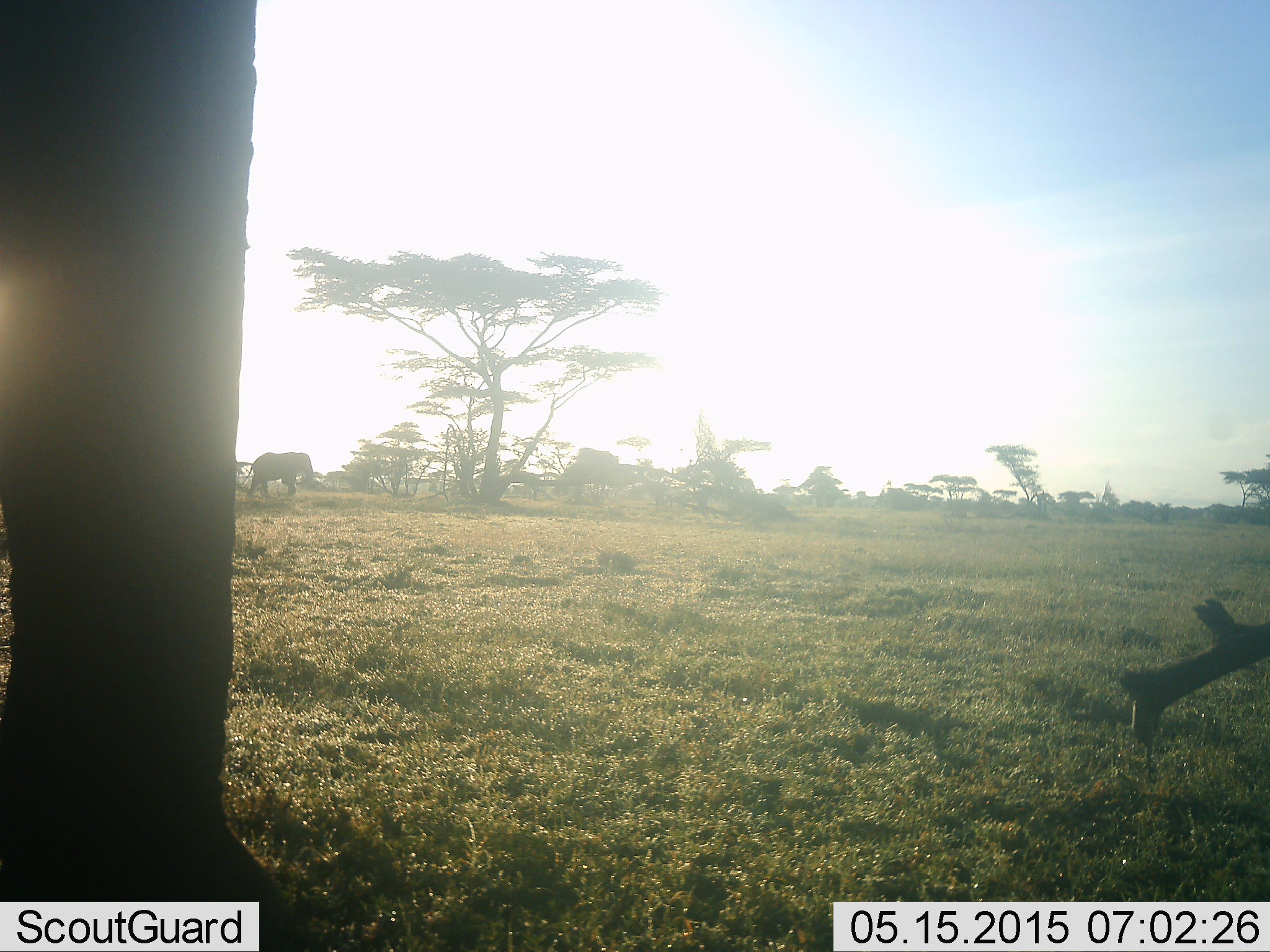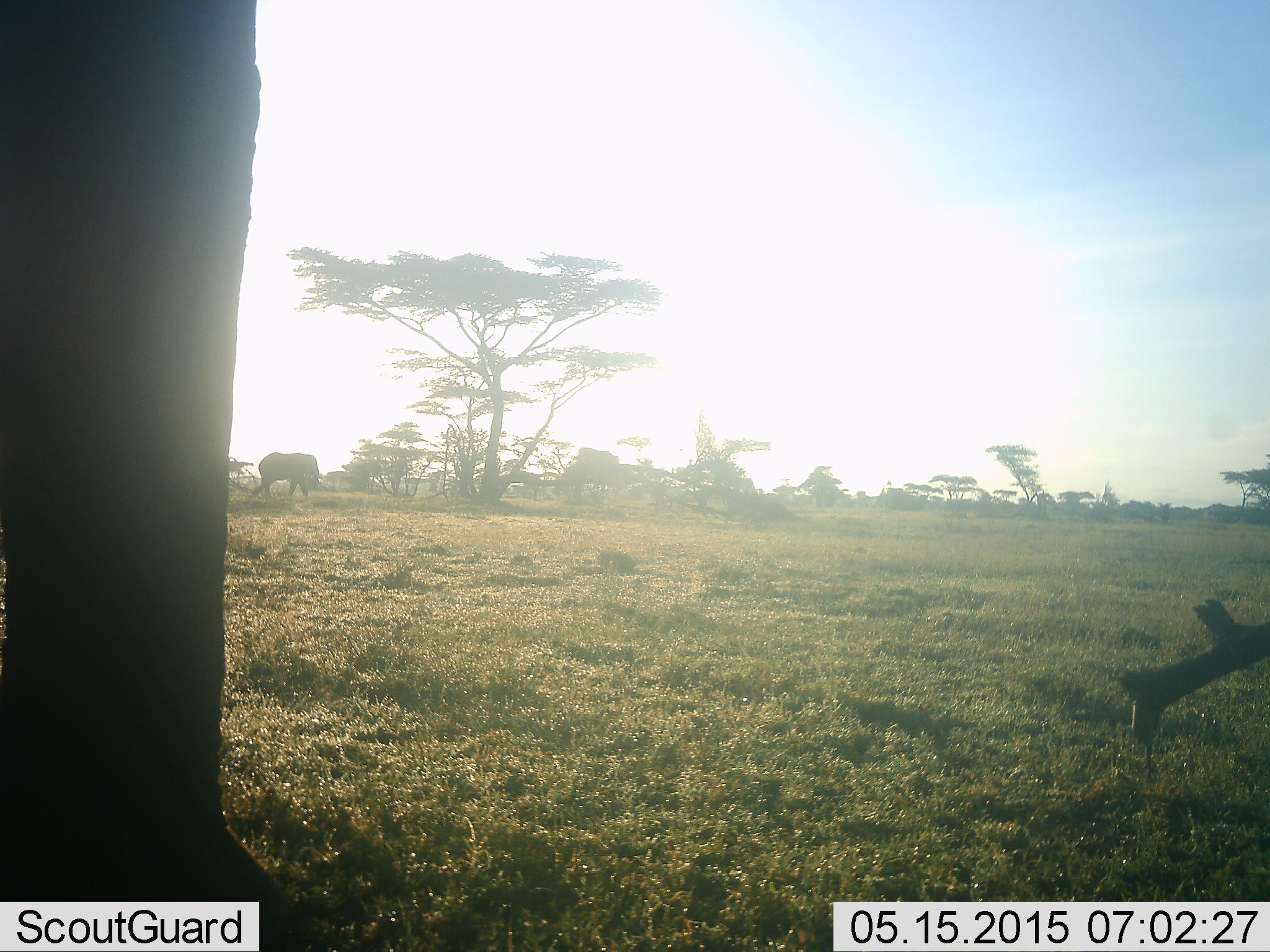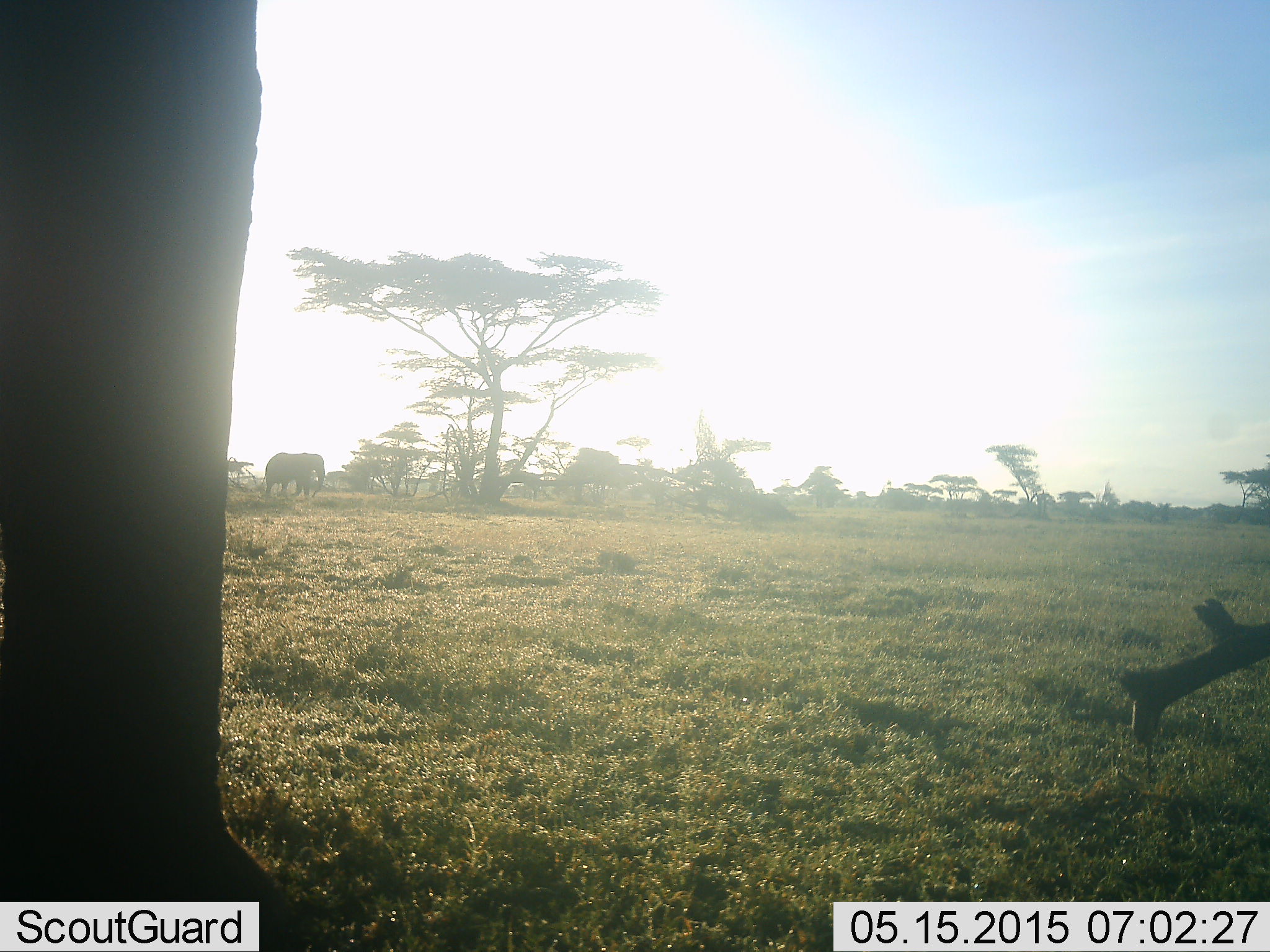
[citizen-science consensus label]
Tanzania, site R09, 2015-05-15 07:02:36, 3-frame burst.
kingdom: Animalia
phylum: Chordata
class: Mammalia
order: Proboscidea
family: Elephantidae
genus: Loxodonta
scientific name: Loxodonta africana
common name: african bush elephant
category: elephant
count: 2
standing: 80%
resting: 0%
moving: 80%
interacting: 0%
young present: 0%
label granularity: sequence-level